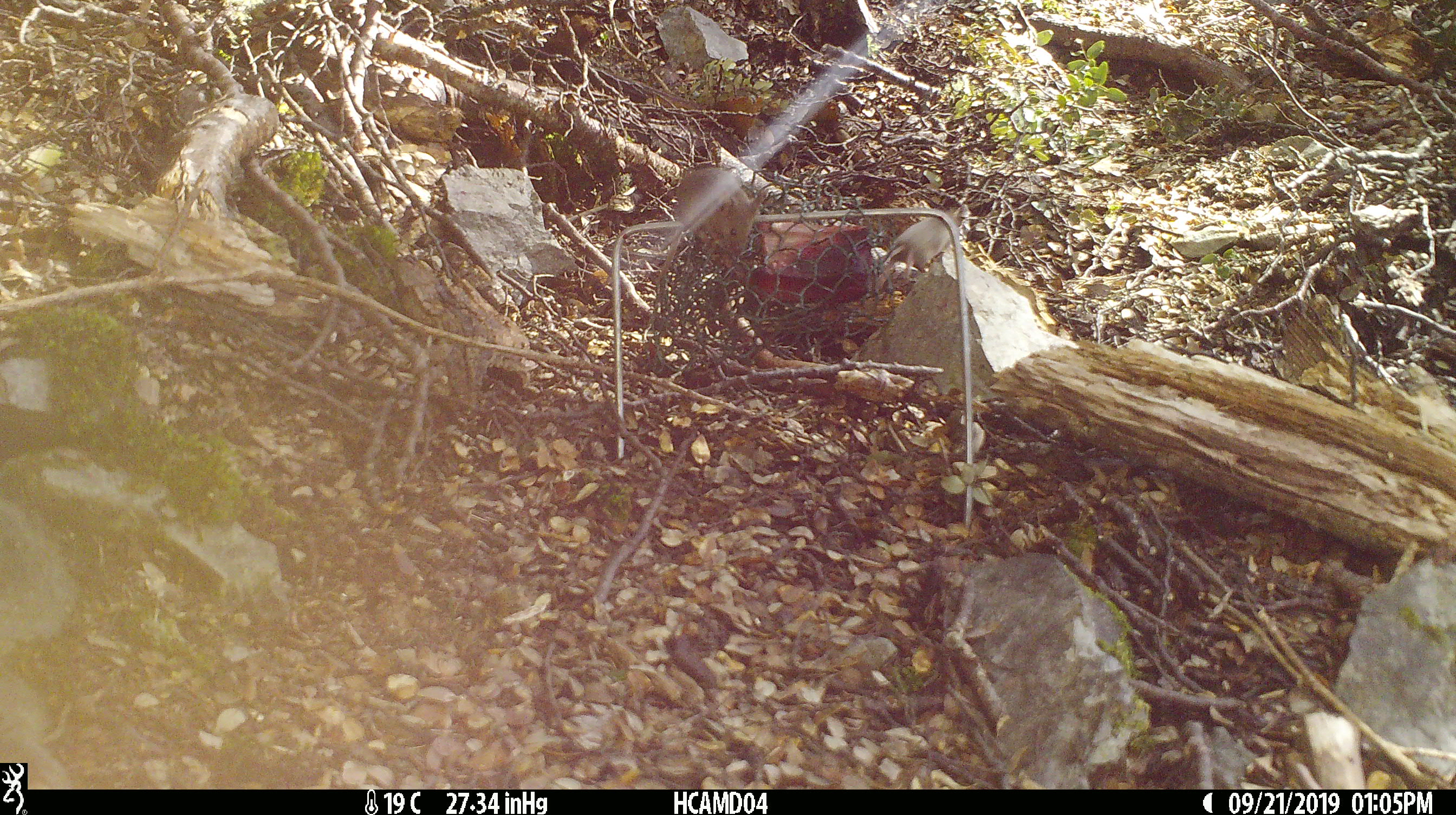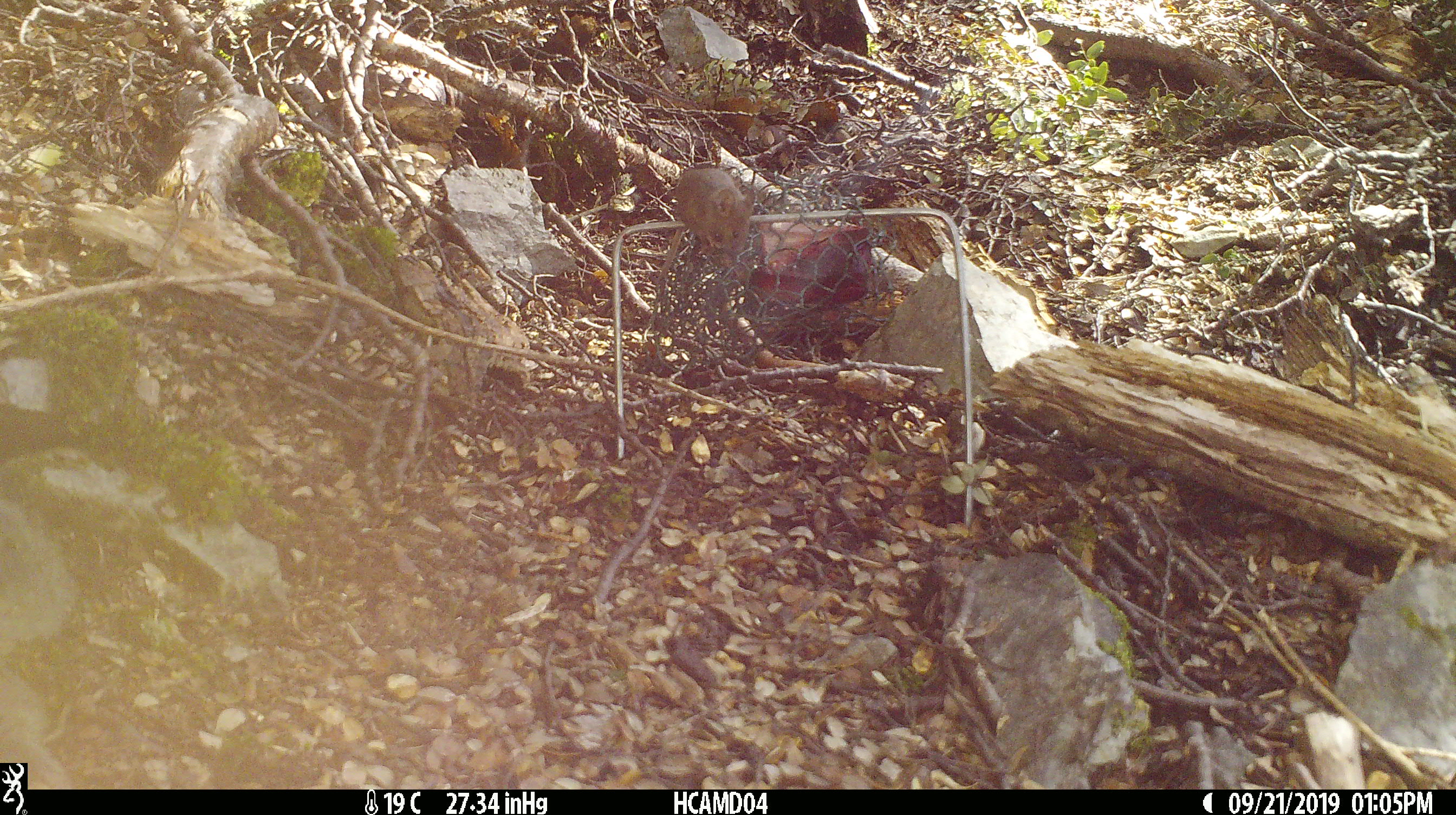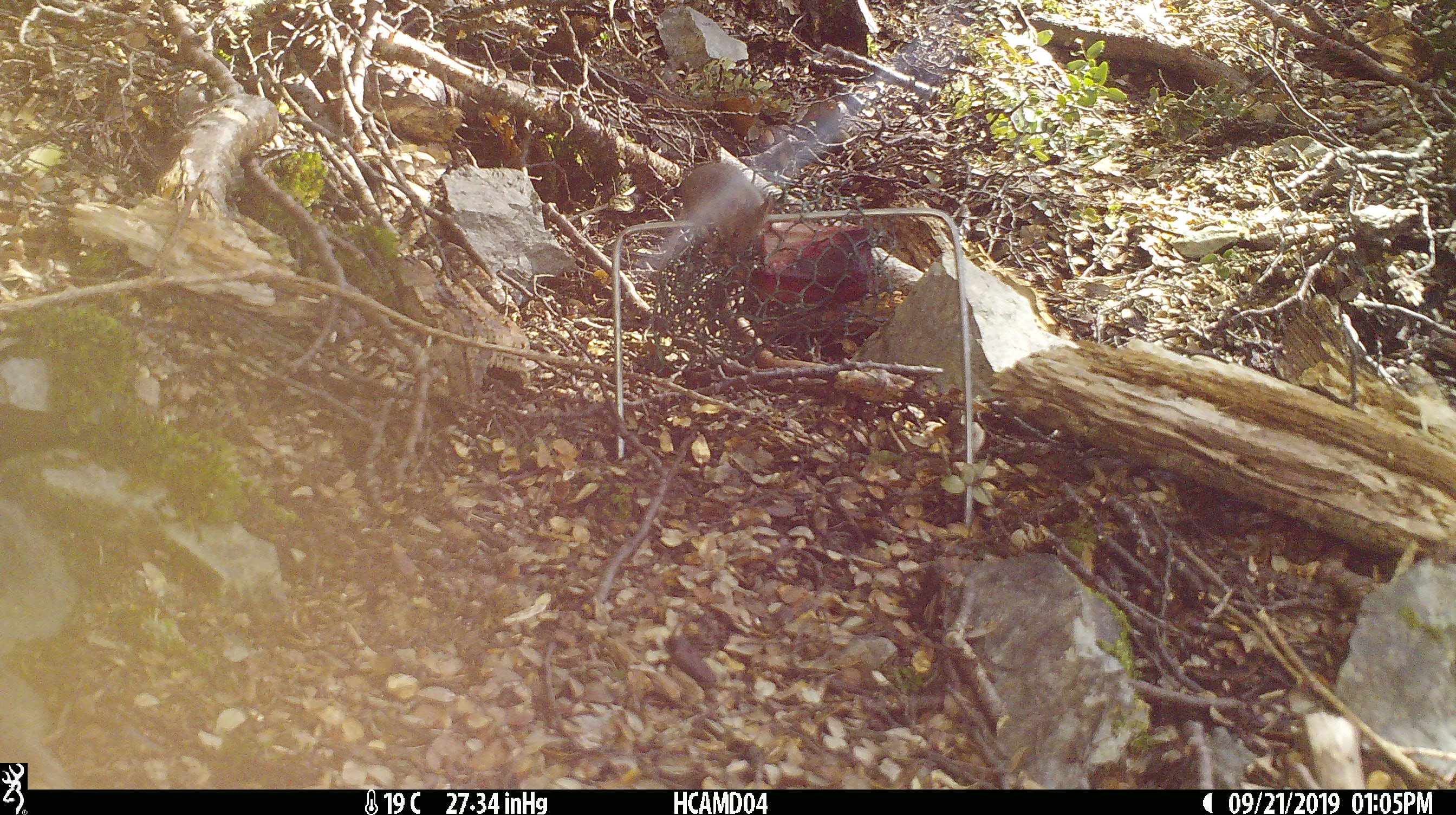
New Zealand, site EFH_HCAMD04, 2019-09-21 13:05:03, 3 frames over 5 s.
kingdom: Animalia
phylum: Chordata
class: Mammalia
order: Rodentia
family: Muridae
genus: Mus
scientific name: Mus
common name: mouse